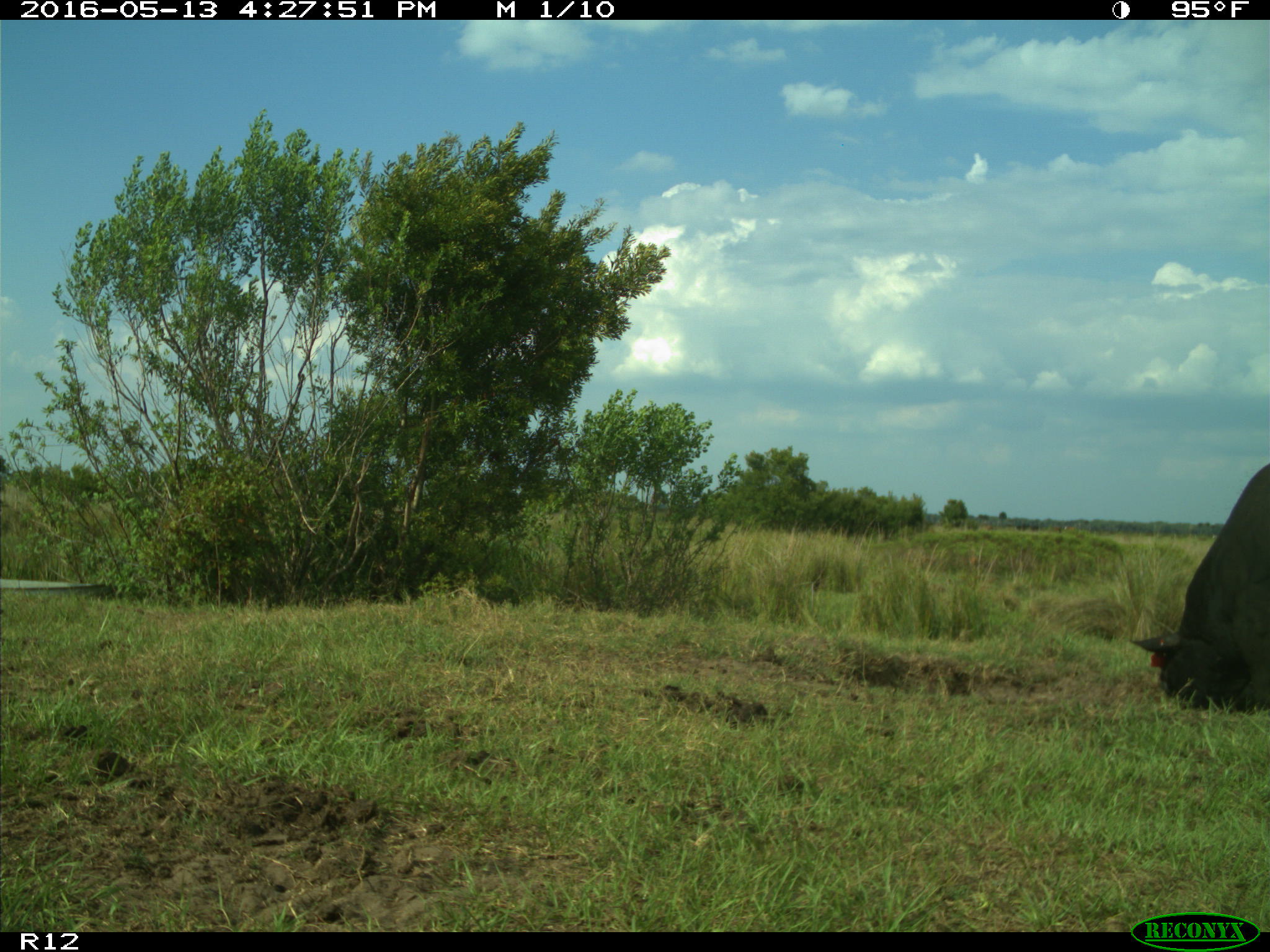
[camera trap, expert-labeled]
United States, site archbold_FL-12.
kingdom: Animalia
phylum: Chordata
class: Mammalia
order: Artiodactyla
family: Bovidae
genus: Bos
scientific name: Bos taurus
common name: domestic cow